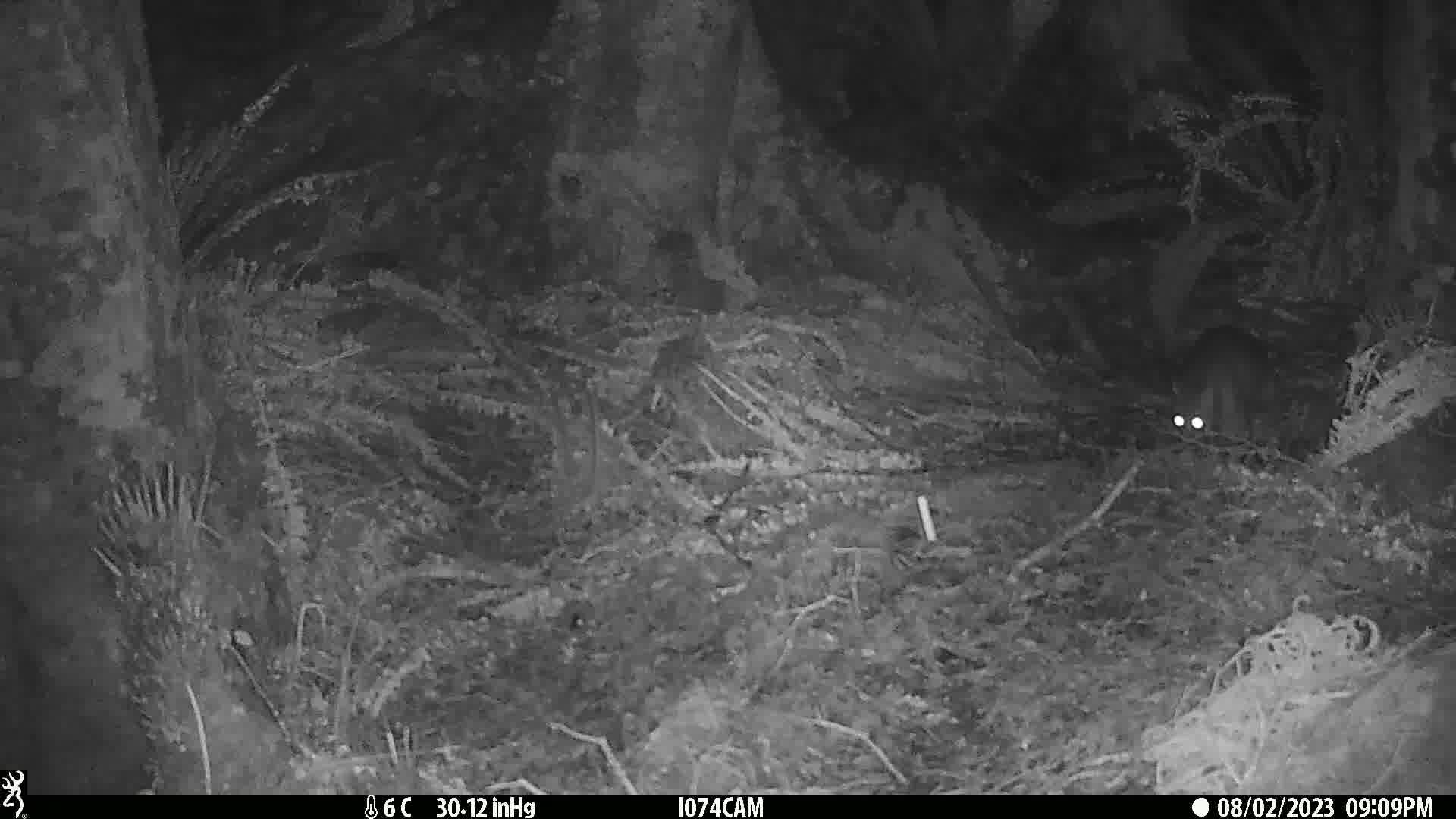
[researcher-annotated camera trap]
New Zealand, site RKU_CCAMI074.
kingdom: Animalia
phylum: Chordata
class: Mammalia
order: Diprotodontia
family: Phalangeridae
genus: Trichosurus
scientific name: Trichosurus vulpecula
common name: common brushtail possum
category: possum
Possum (common brushtail possum) (Trichosurus vulpecula).